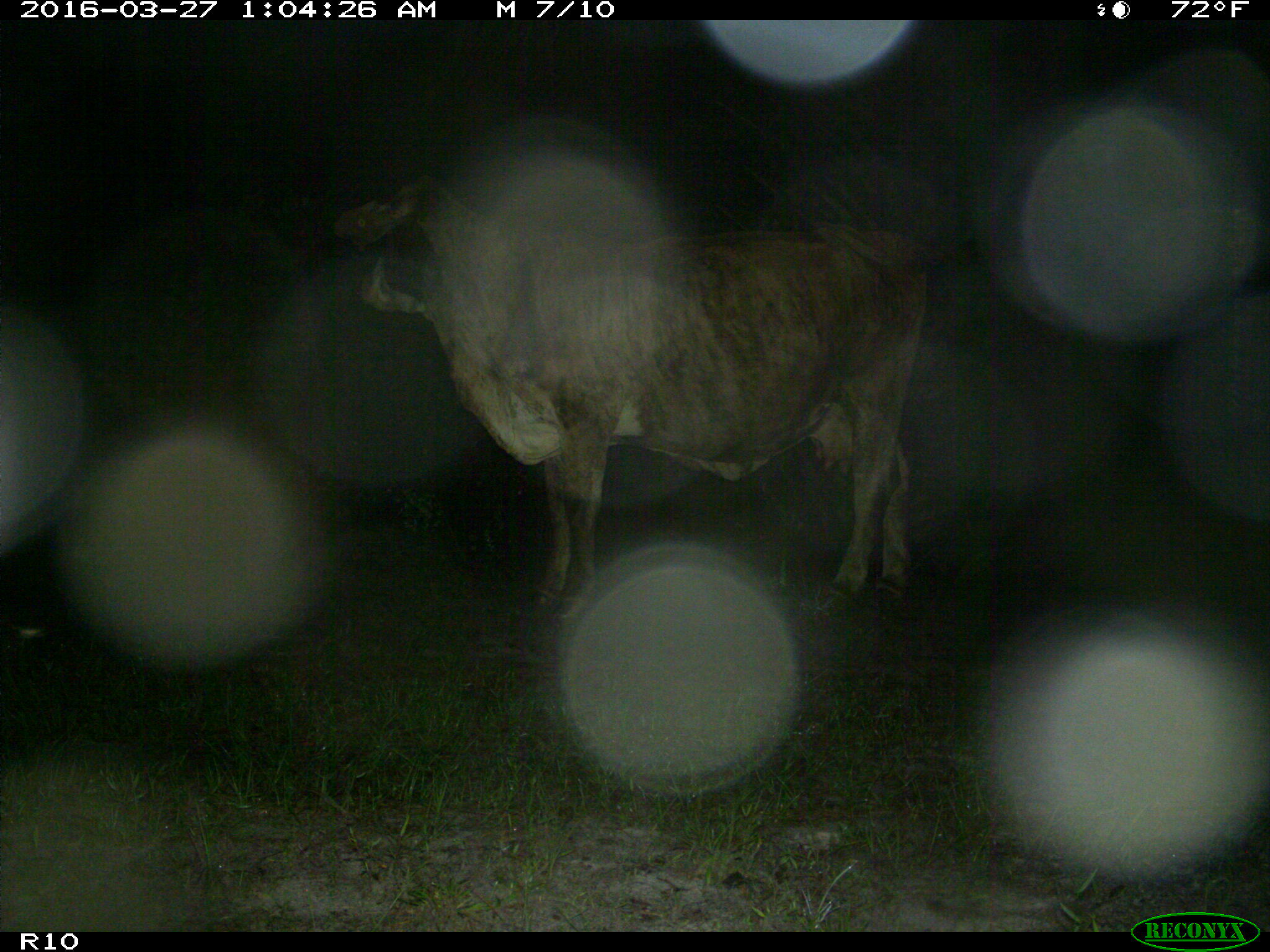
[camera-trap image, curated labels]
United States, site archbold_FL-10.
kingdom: Animalia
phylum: Chordata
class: Mammalia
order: Artiodactyla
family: Bovidae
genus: Bos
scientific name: Bos taurus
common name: domestic cow